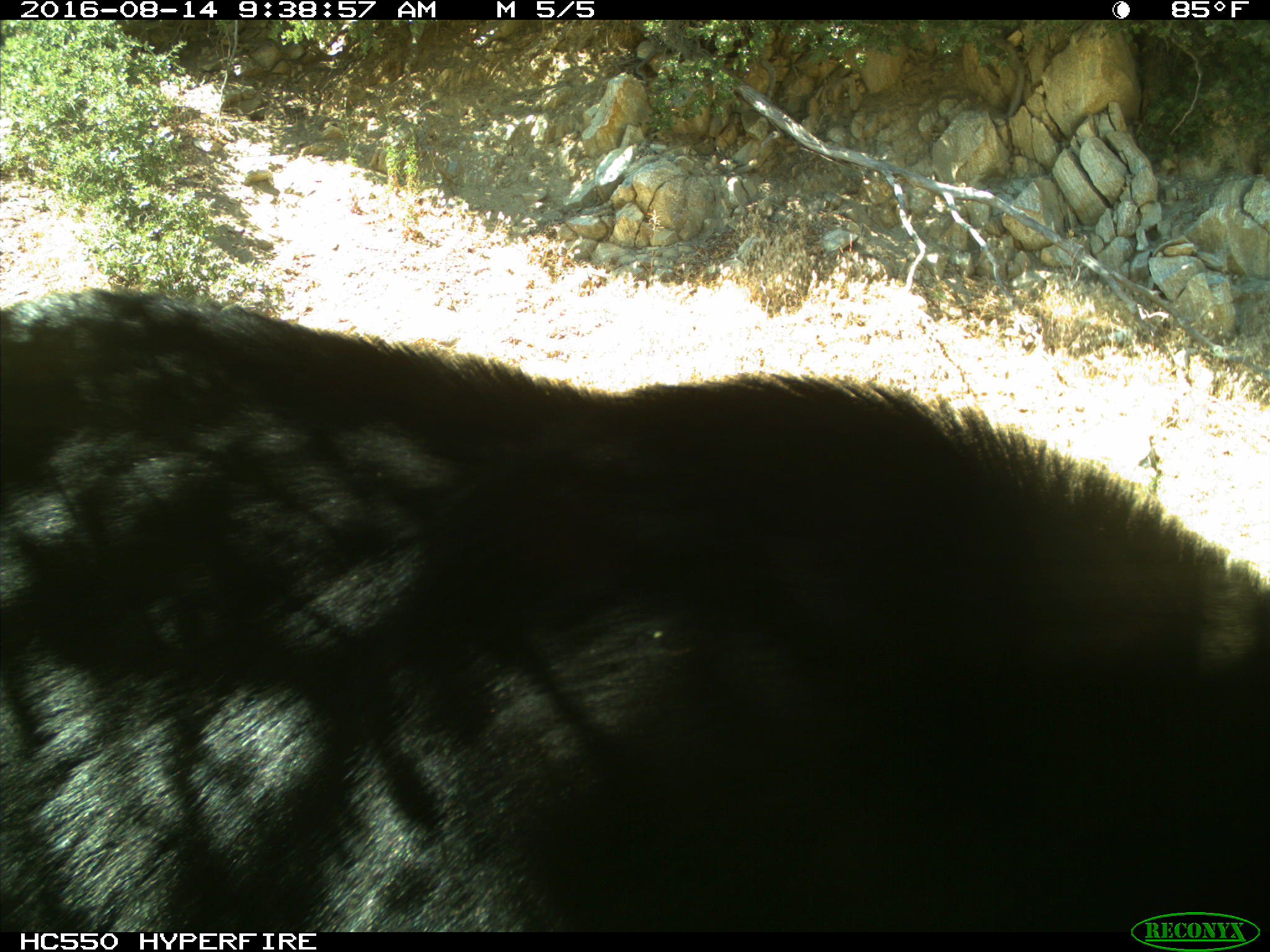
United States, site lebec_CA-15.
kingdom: Animalia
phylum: Chordata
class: Mammalia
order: Carnivora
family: Ursidae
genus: Ursus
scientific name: Ursus americanus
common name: american black bear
Ursus americanus (american black bear).